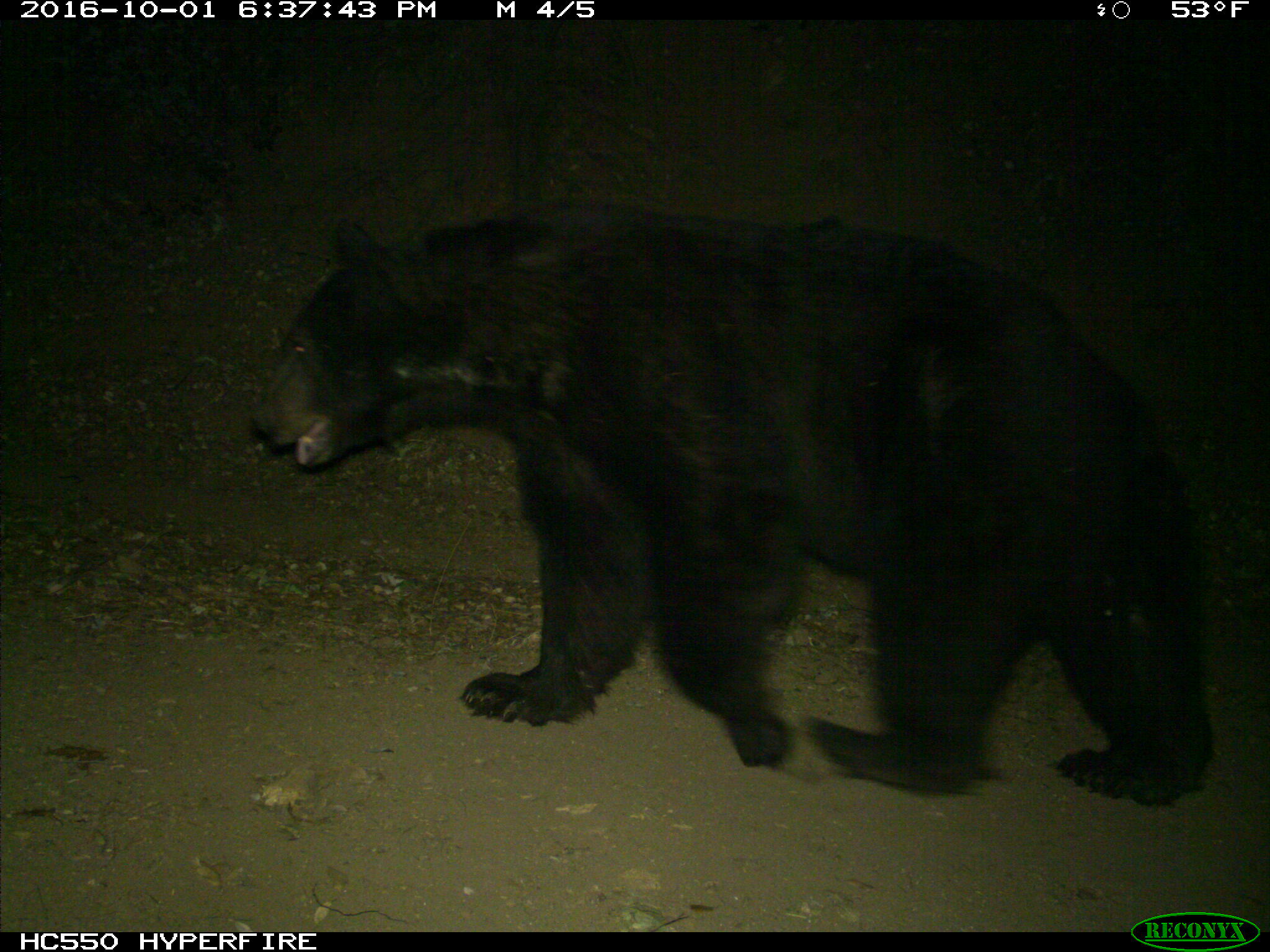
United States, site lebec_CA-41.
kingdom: Animalia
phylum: Chordata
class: Mammalia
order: Carnivora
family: Ursidae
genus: Ursus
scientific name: Ursus americanus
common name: american black bear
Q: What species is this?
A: Ursus americanus (american black bear).